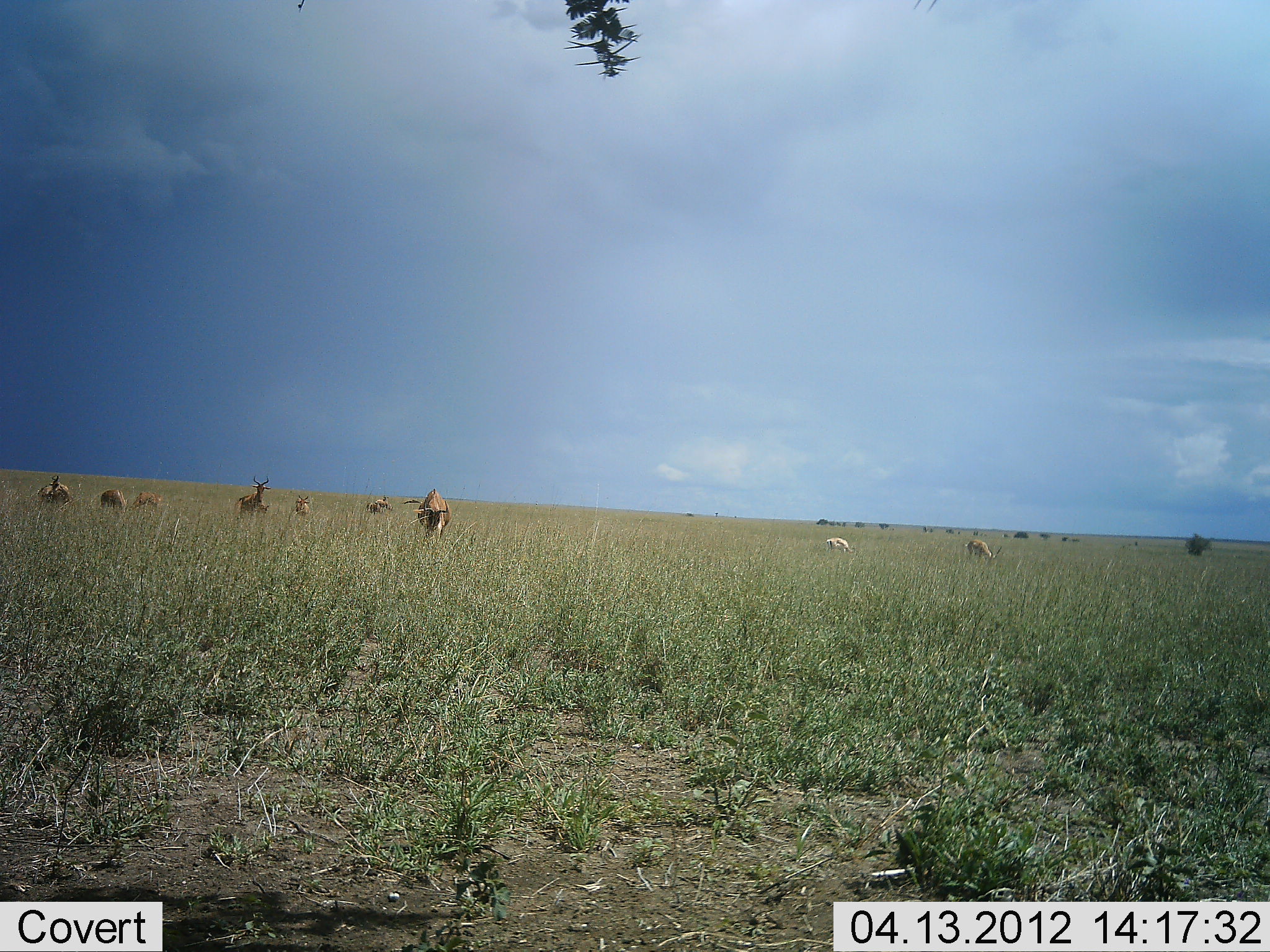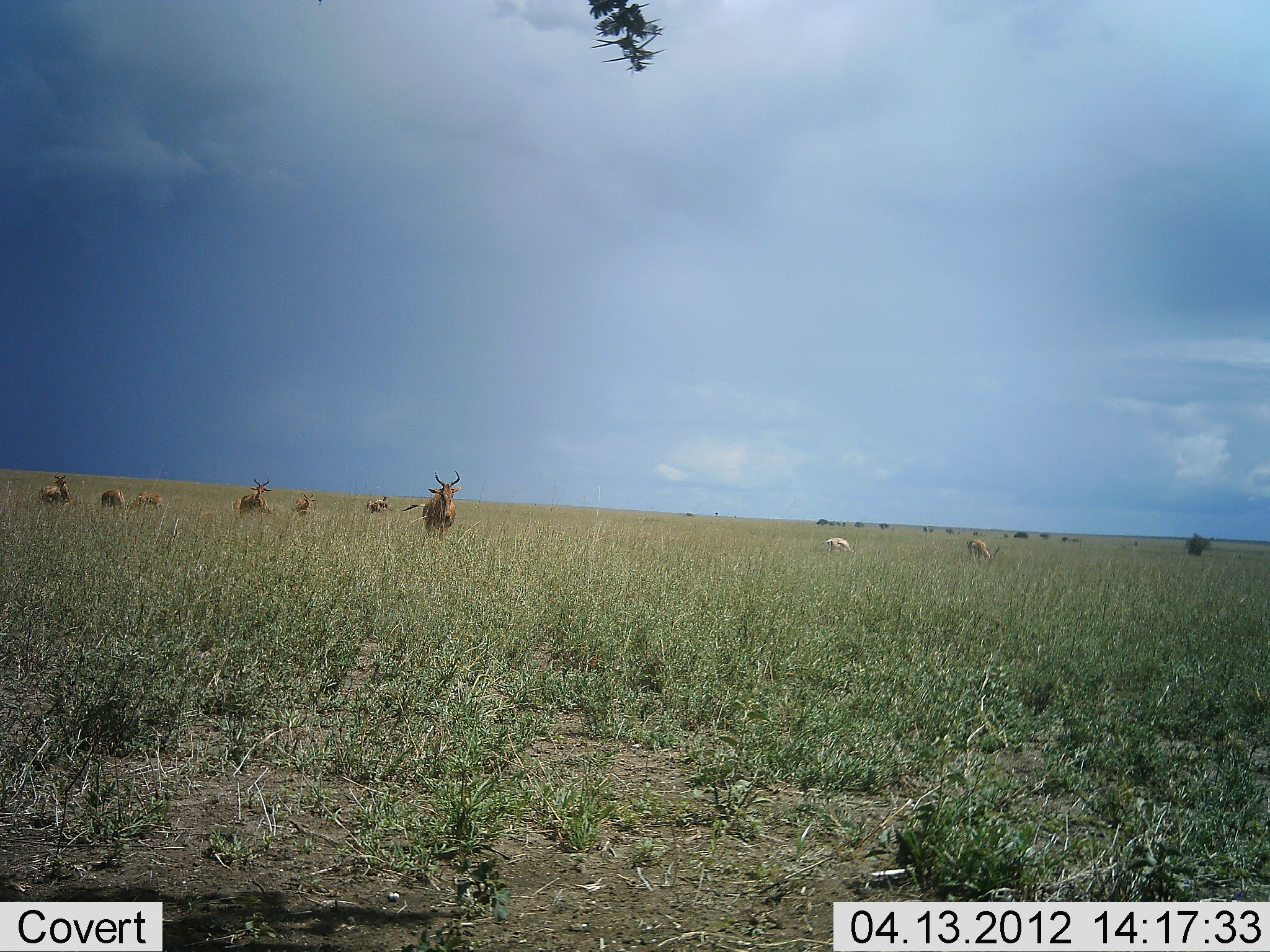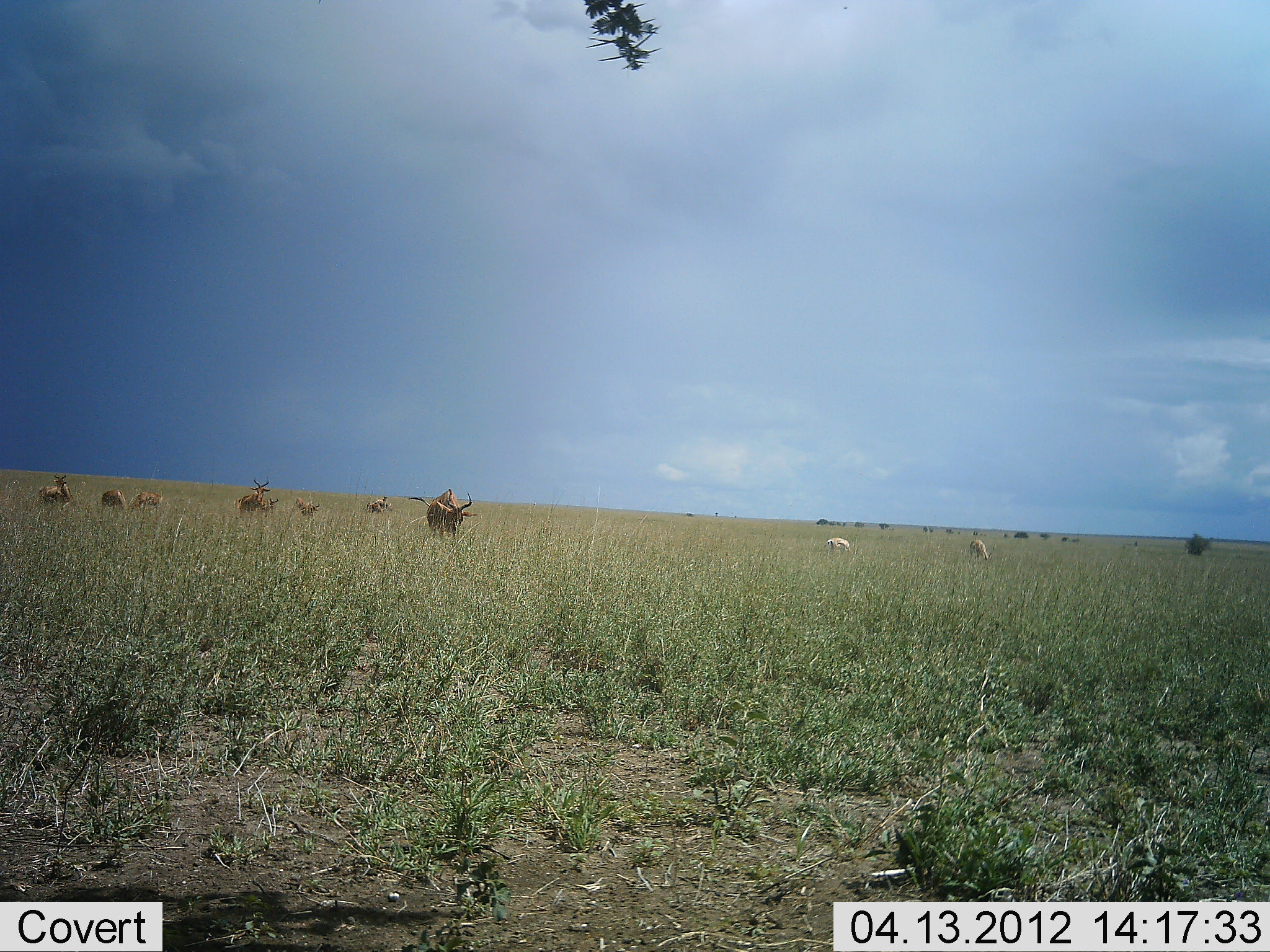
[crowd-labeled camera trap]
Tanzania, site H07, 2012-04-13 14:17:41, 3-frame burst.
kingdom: Animalia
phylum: Chordata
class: Mammalia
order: Artiodactyla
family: Bovidae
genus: Alcelaphus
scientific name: Alcelaphus buselaphus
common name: hartebeest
Hartebeest (Alcelaphus buselaphus), count 9. Behavior (volunteer vote fractions): standing 58%, resting 5%, moving 42%, interacting 0%. Young present (vote fraction): 0%. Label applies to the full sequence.